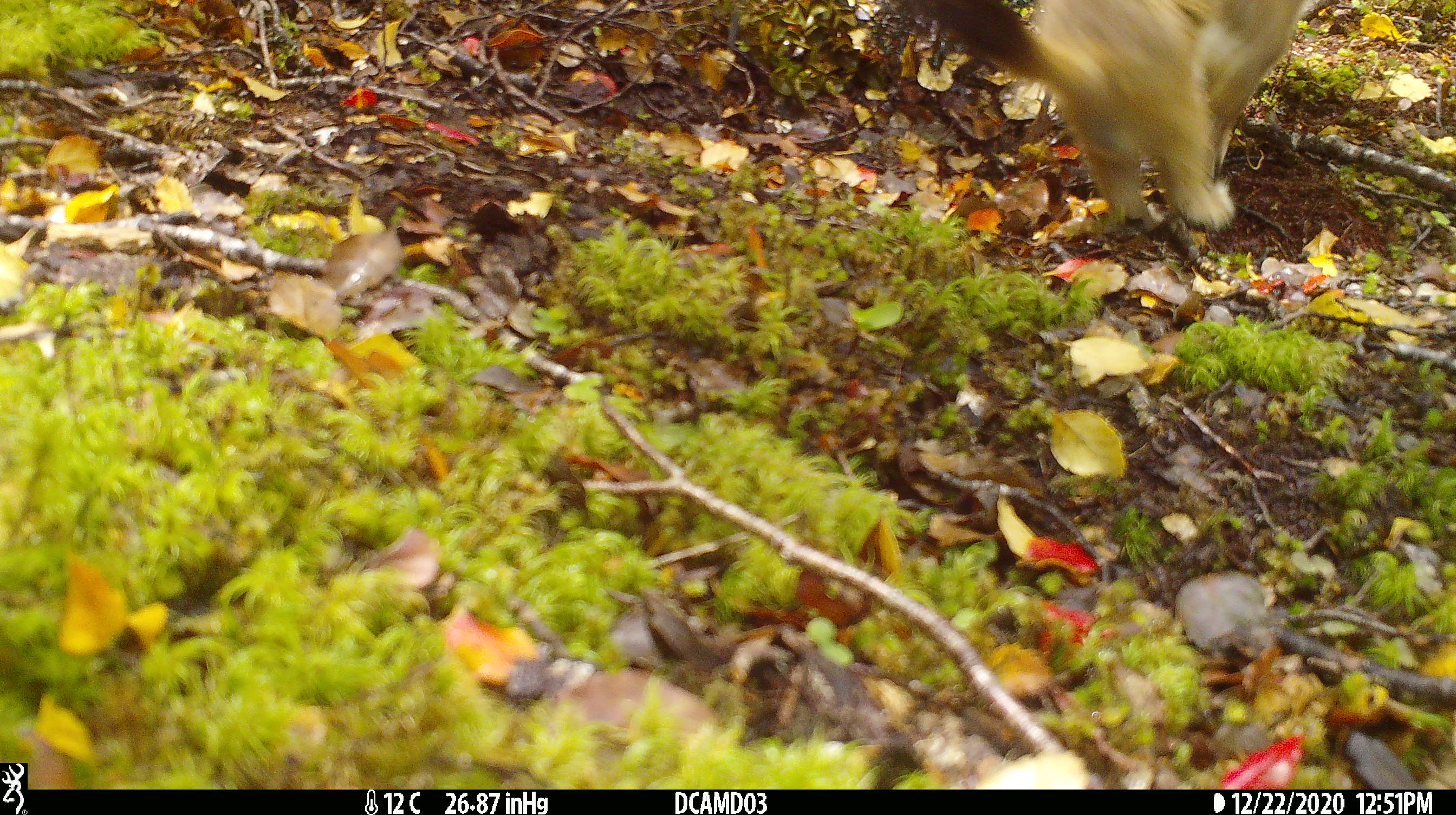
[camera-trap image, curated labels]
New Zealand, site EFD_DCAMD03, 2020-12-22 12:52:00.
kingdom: Animalia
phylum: Chordata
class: Mammalia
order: Carnivora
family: Mustelidae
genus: Mustela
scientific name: Mustela erminea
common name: stoat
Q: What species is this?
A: Stoat (Mustela erminea).